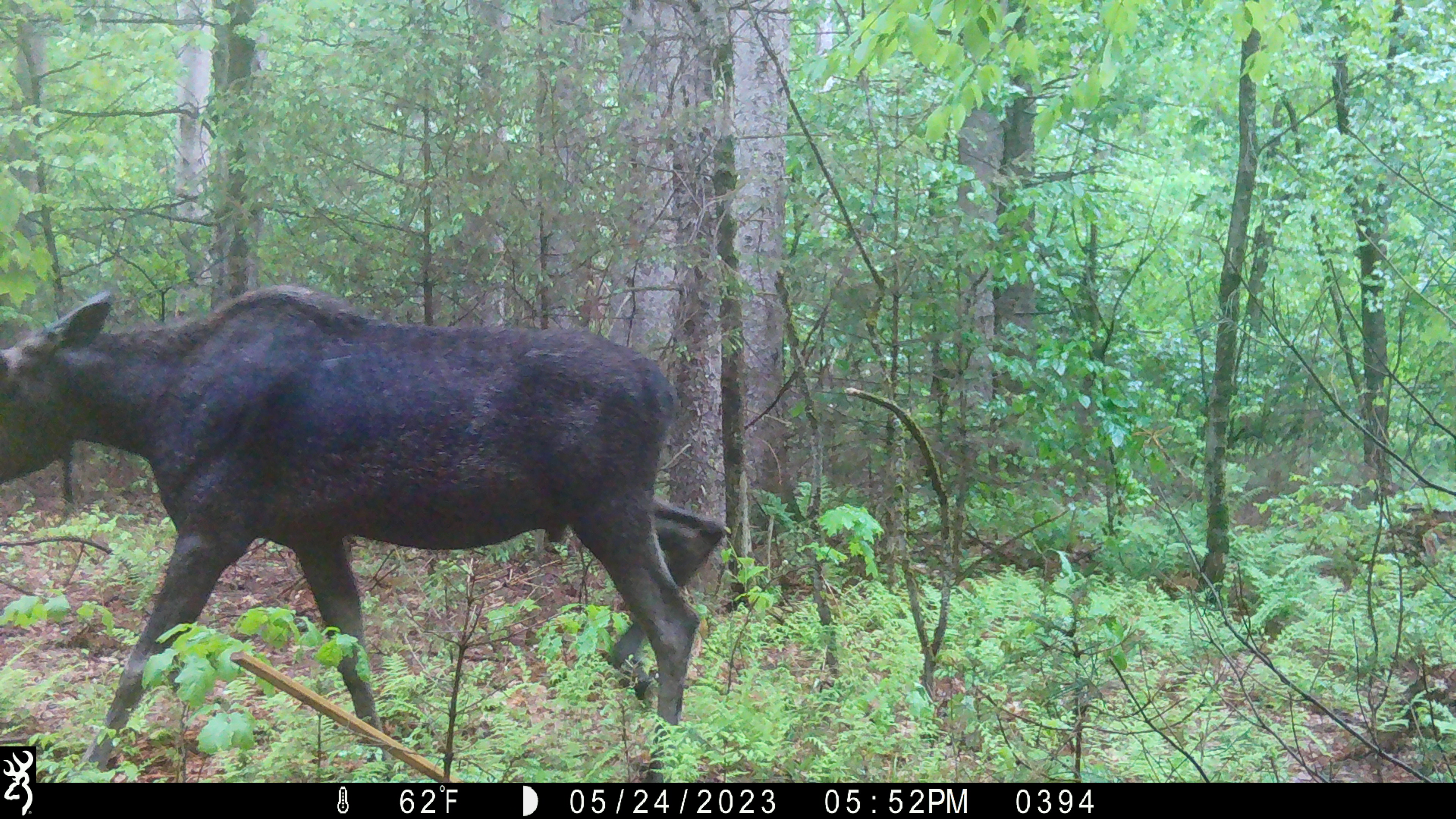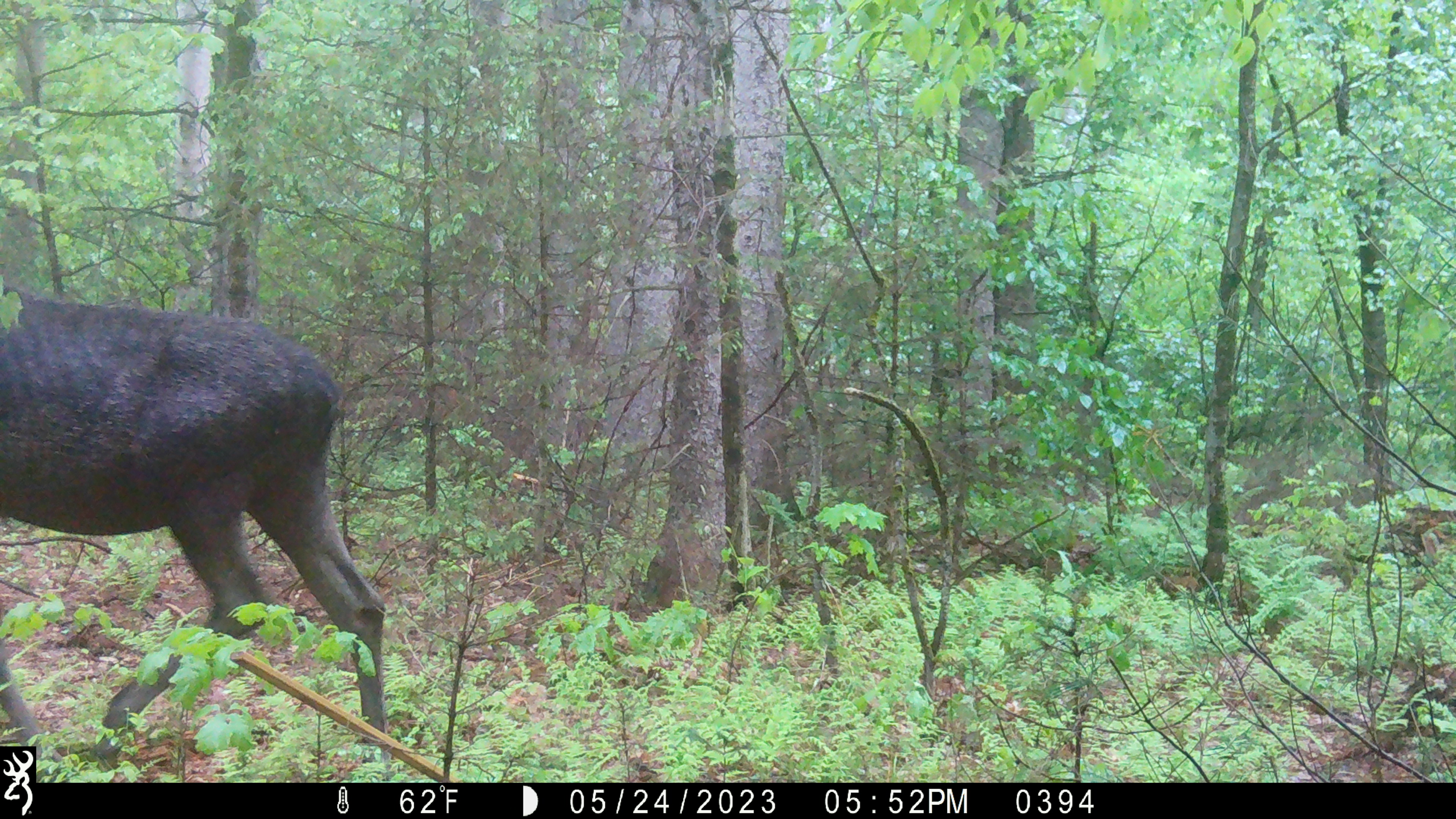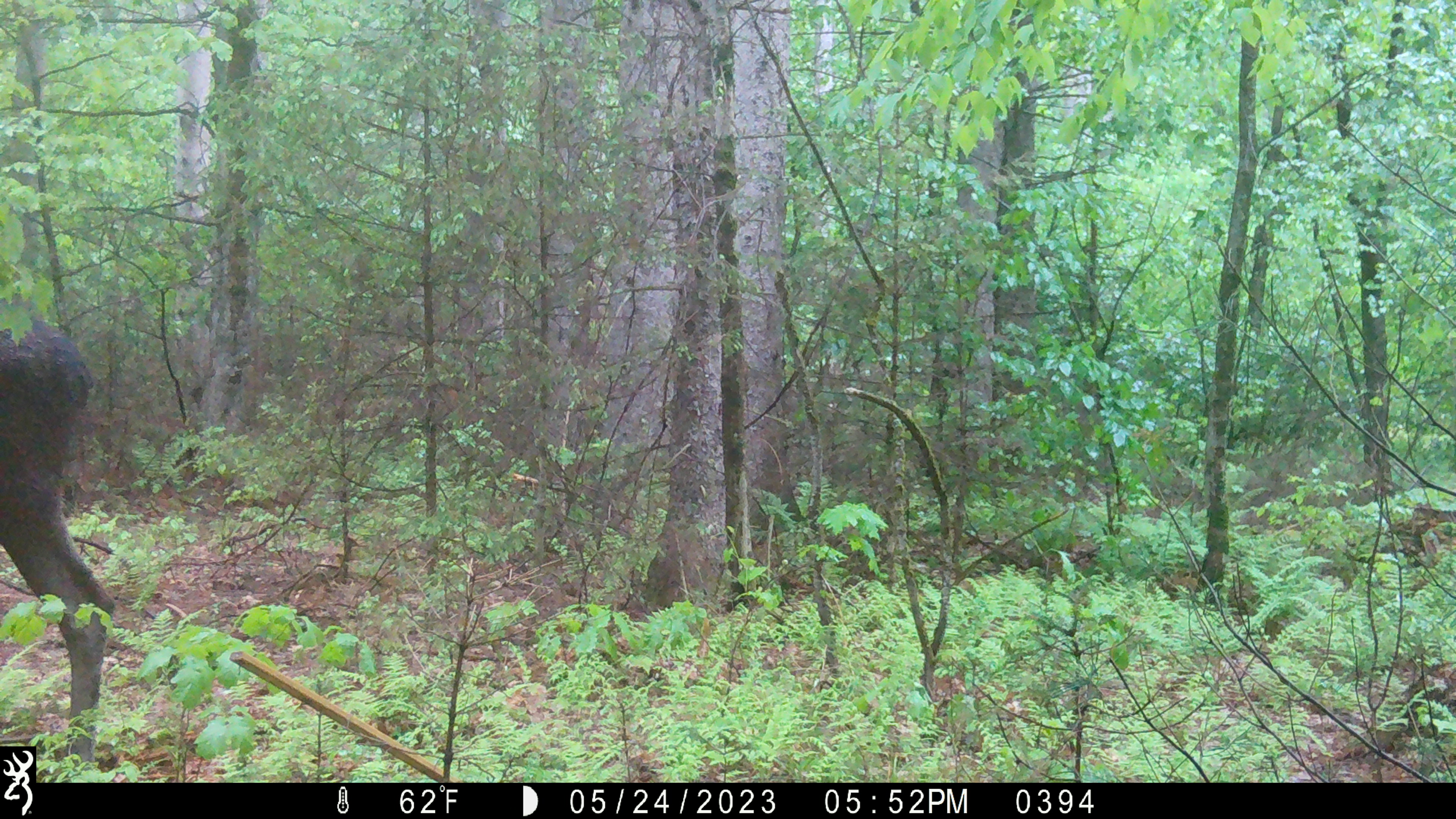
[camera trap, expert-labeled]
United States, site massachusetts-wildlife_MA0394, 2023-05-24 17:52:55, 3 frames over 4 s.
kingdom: Animalia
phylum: Chordata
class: Mammalia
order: Artiodactyla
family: Cervidae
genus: Alces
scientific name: Alces alces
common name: moose